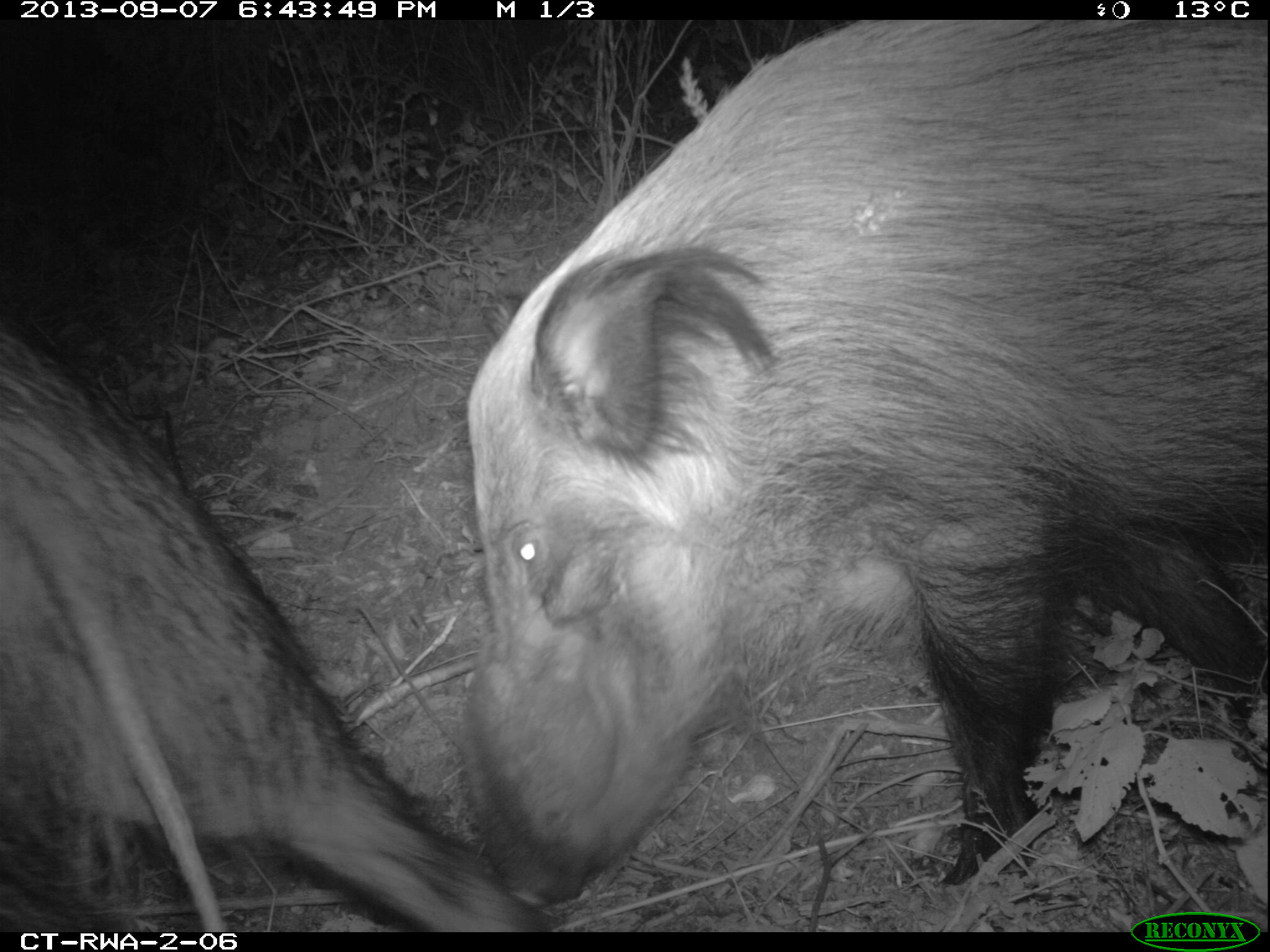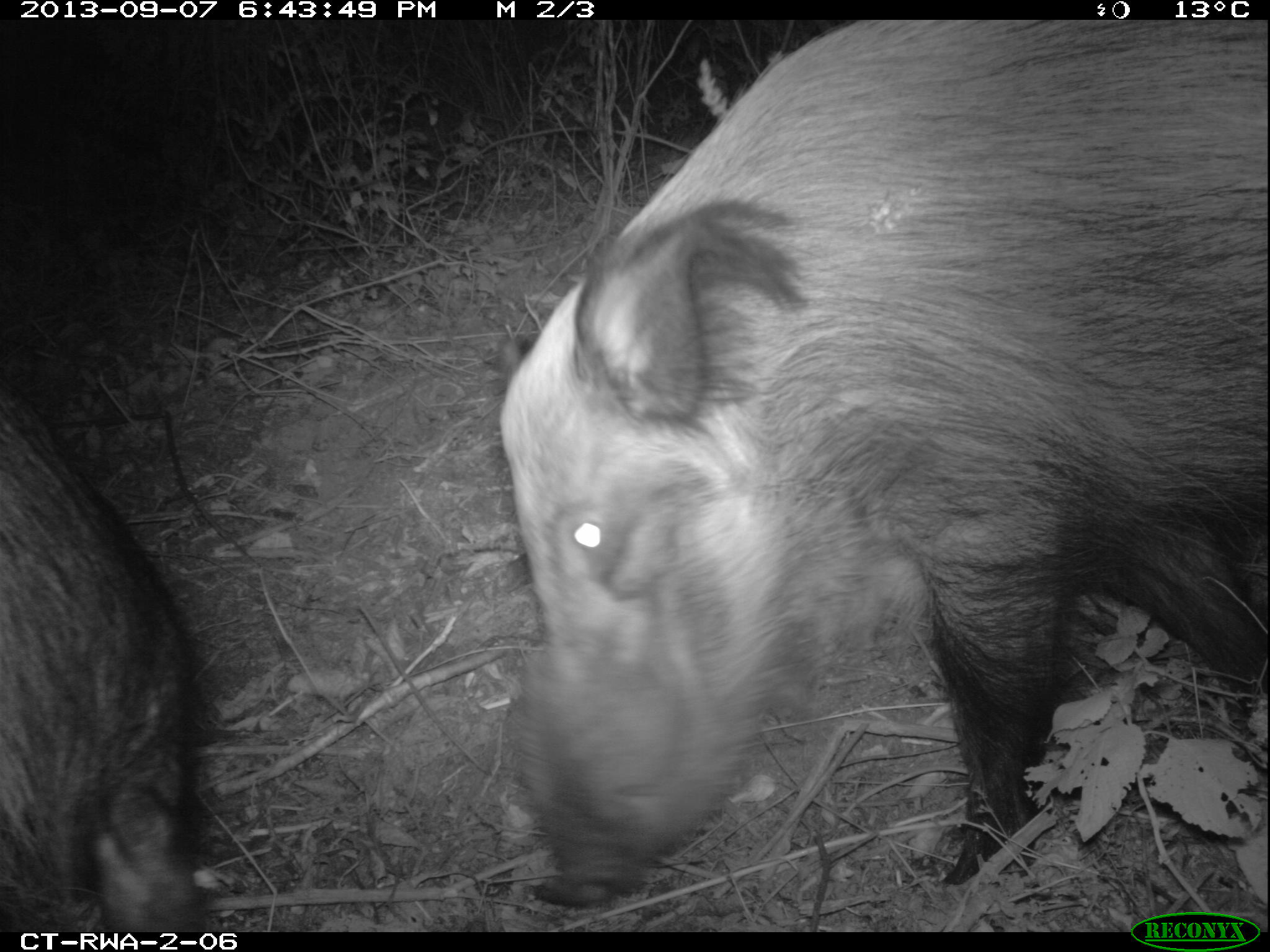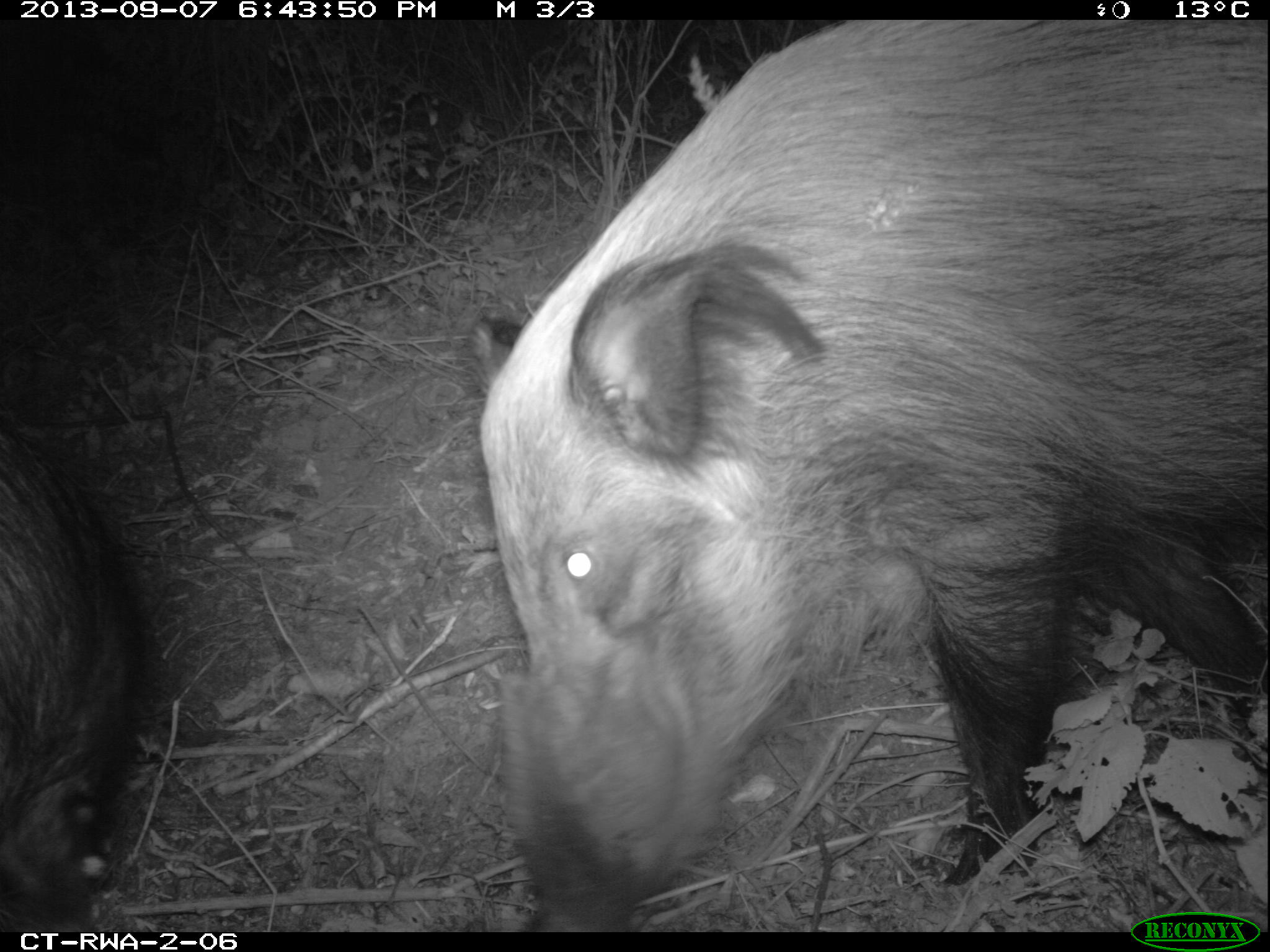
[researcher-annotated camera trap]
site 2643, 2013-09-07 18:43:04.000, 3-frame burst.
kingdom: Animalia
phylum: Chordata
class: Mammalia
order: Artiodactyla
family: Suidae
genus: Potamochoerus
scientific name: Potamochoerus larvatus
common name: bushpig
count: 4